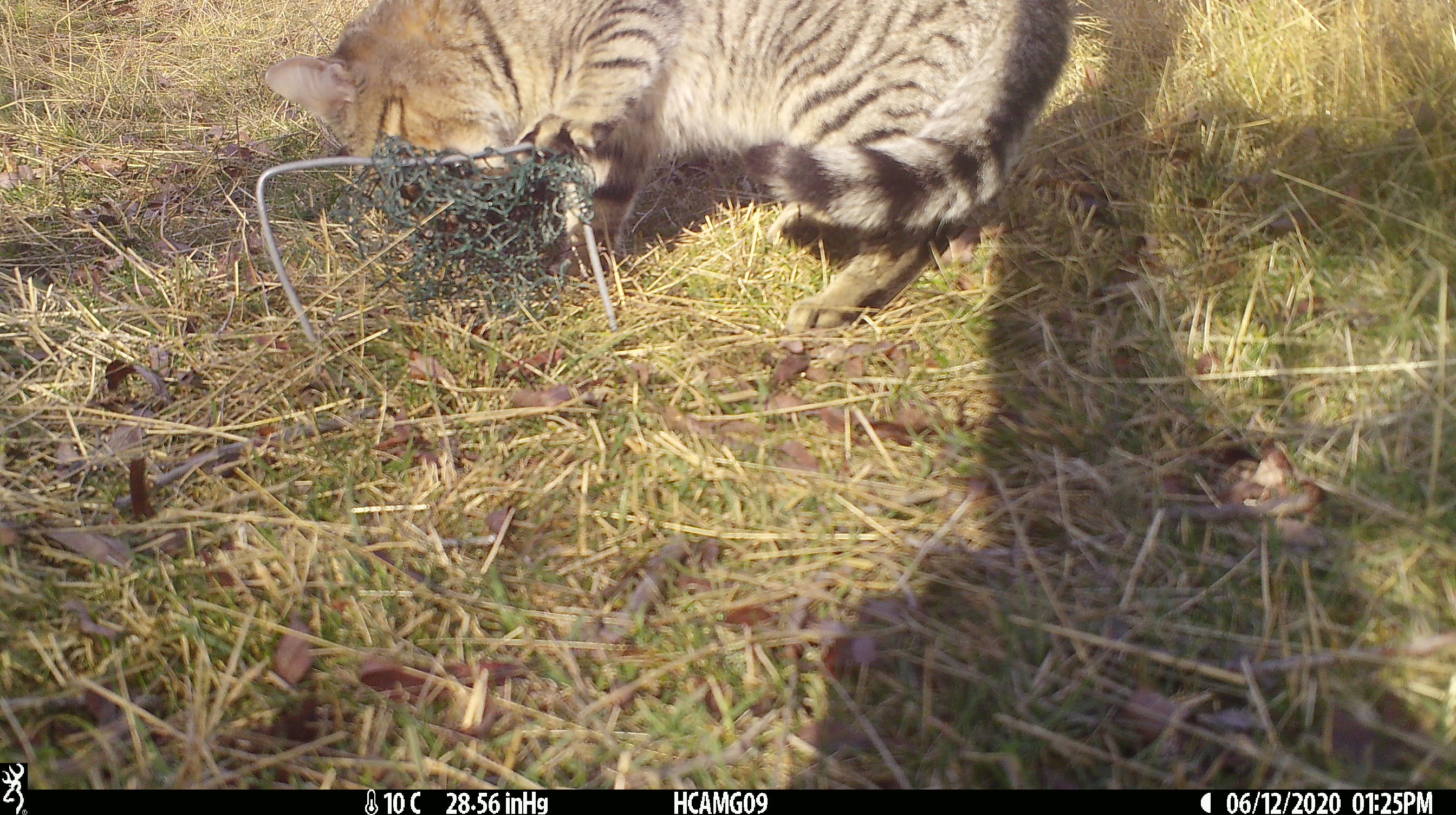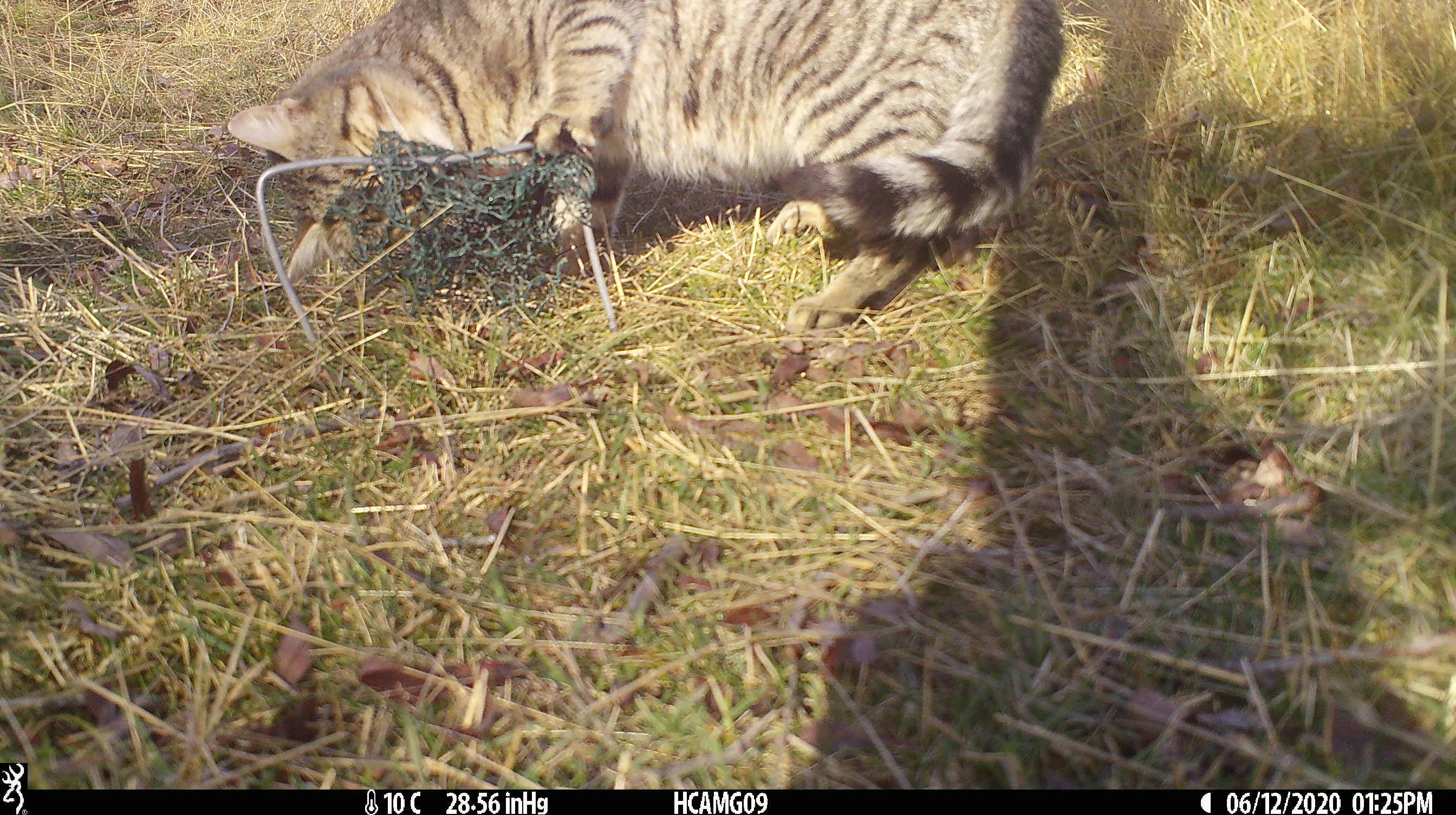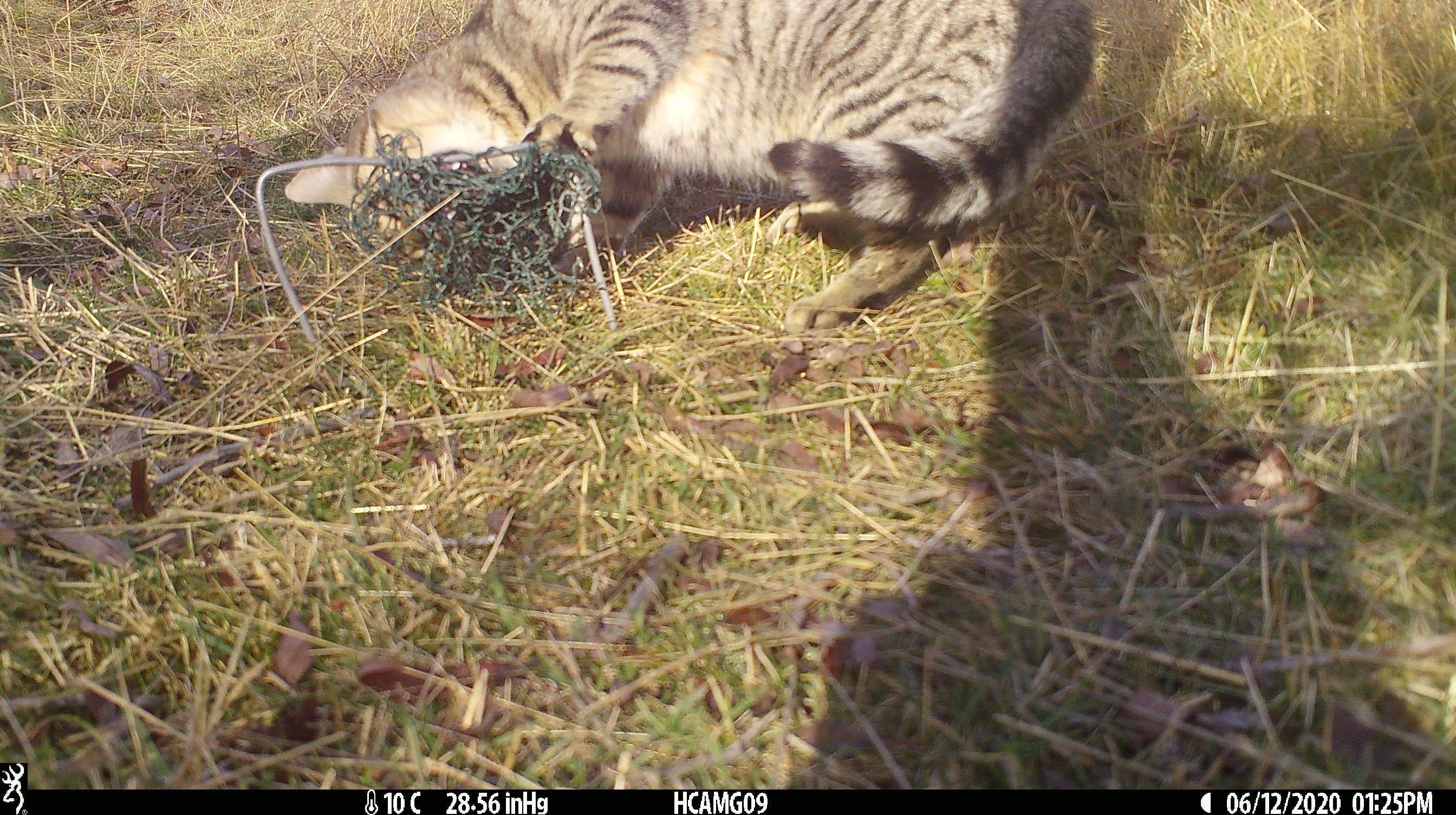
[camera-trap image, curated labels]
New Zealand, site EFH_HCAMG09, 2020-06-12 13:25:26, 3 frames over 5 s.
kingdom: Animalia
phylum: Chordata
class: Mammalia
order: Carnivora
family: Felidae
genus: Felis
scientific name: Felis catus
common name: domestic cat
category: cat